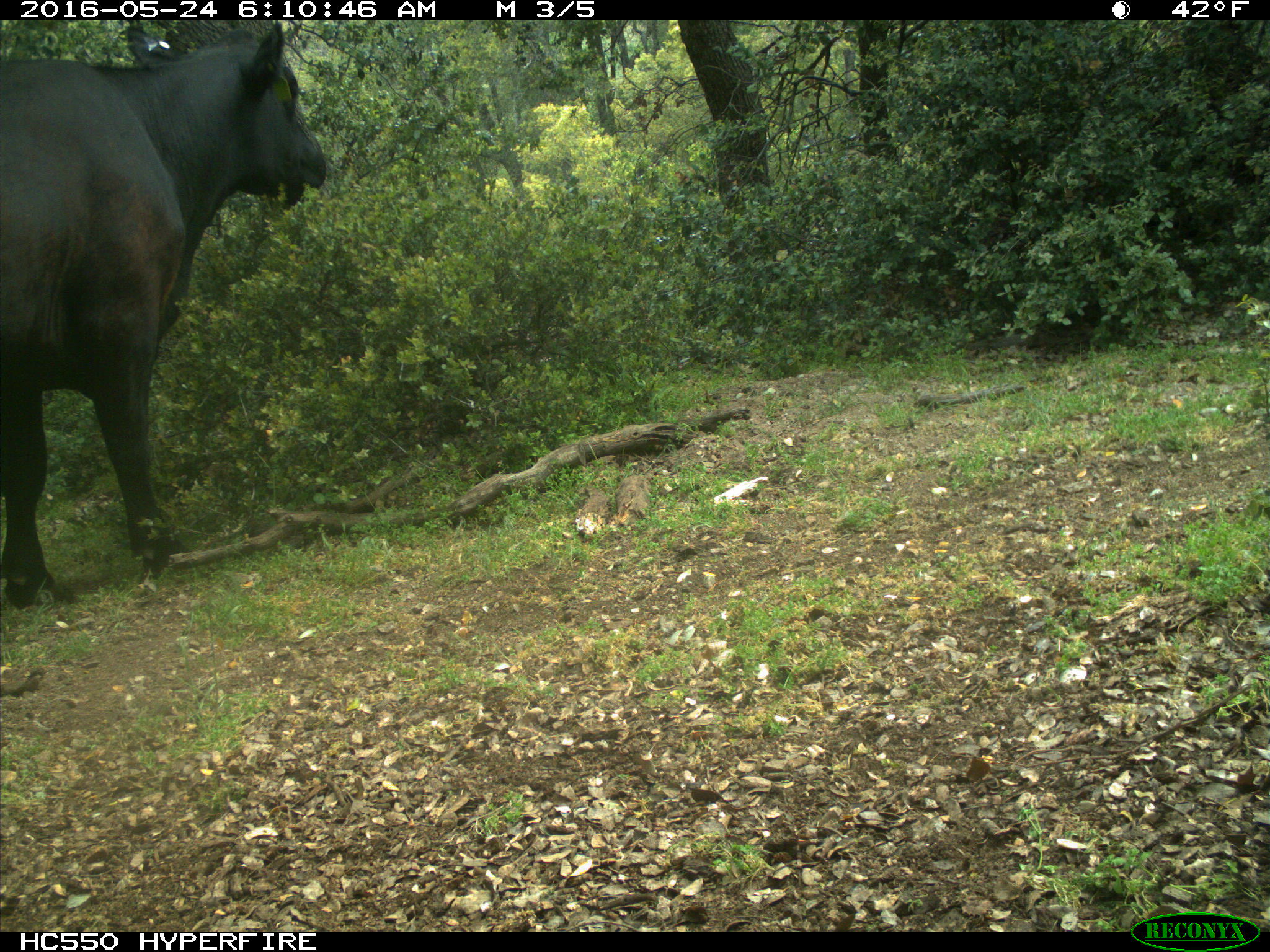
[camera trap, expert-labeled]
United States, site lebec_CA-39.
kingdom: Animalia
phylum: Chordata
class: Mammalia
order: Artiodactyla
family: Bovidae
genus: Bos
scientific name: Bos taurus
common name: domestic cow